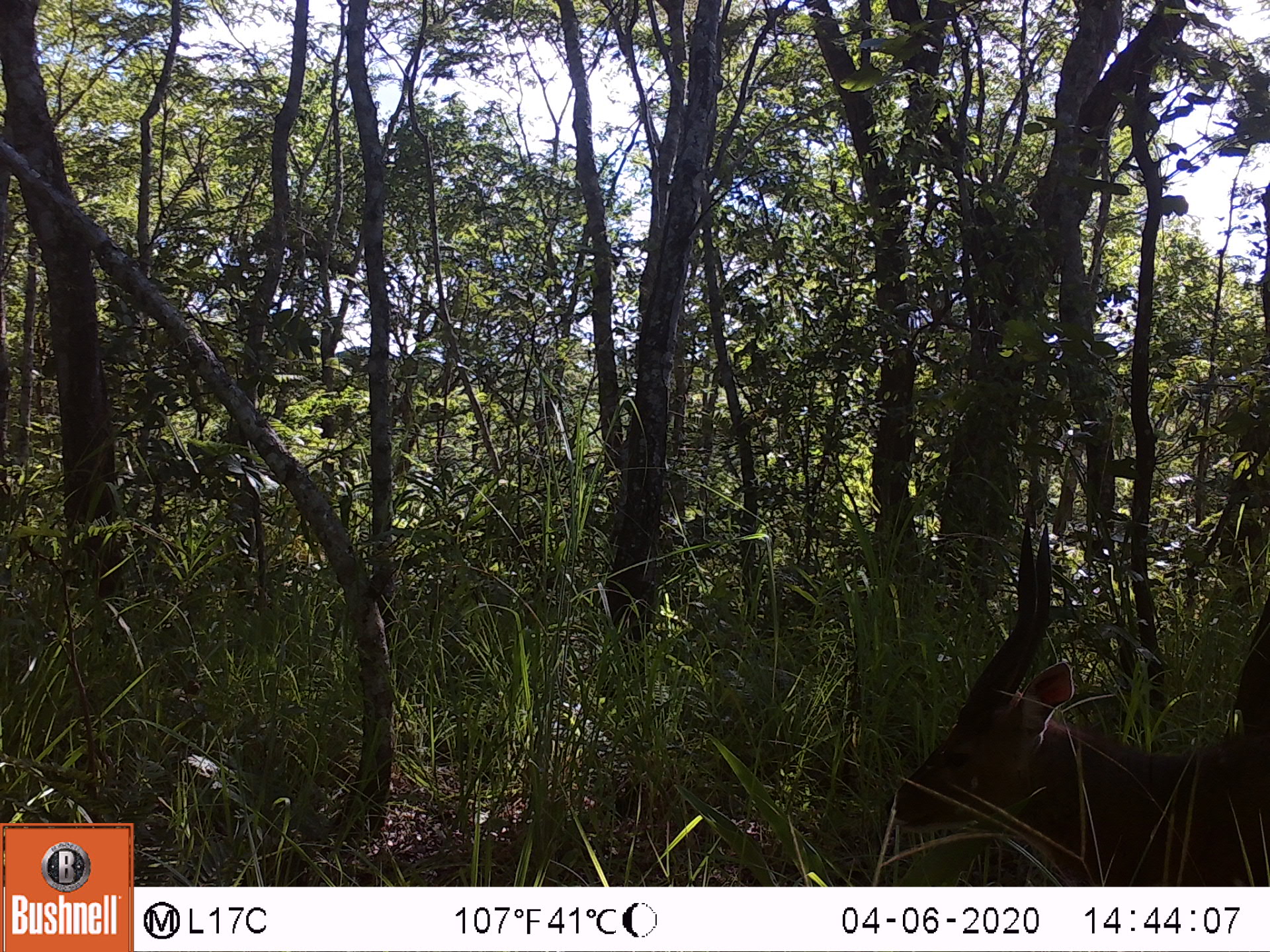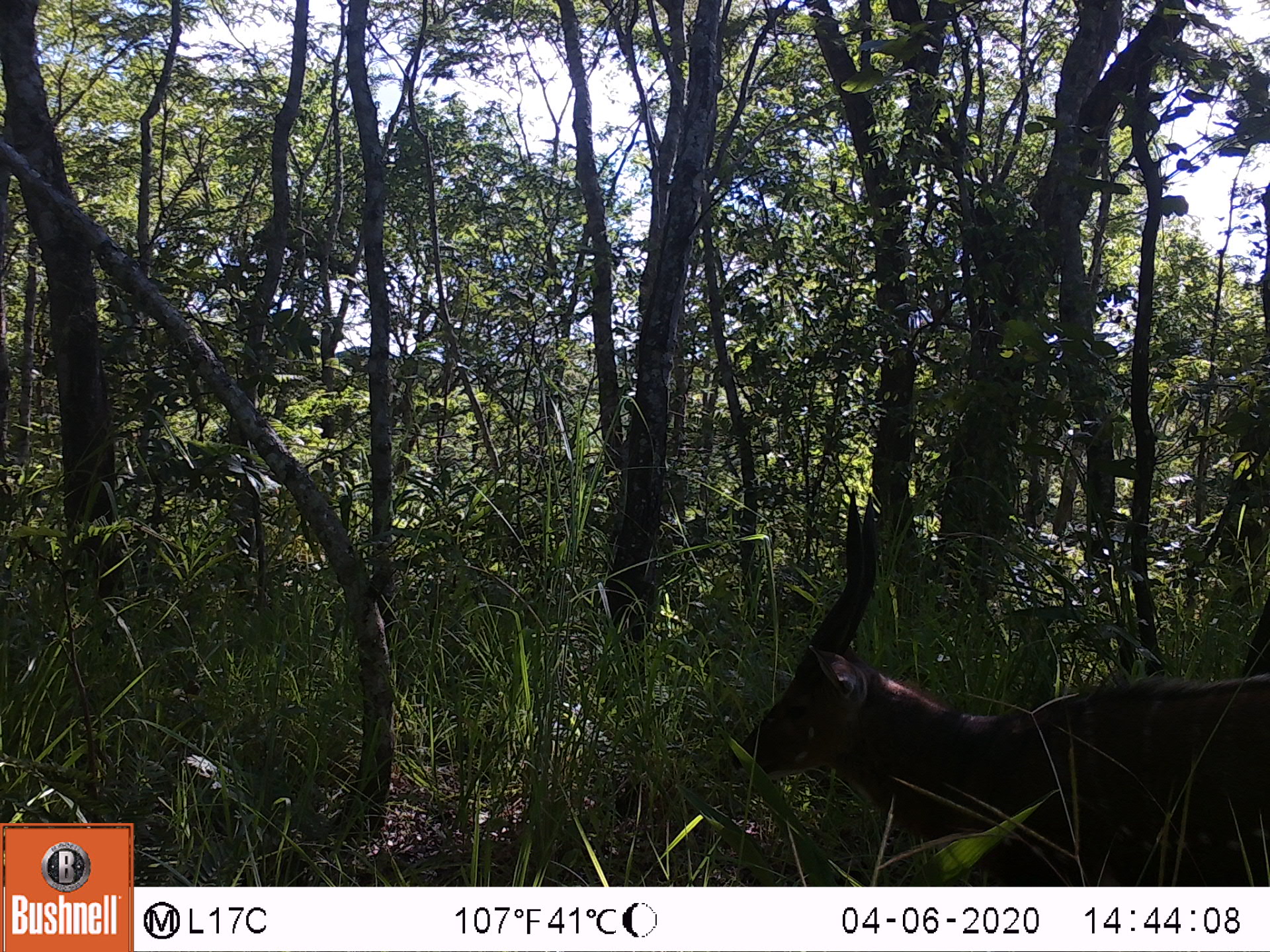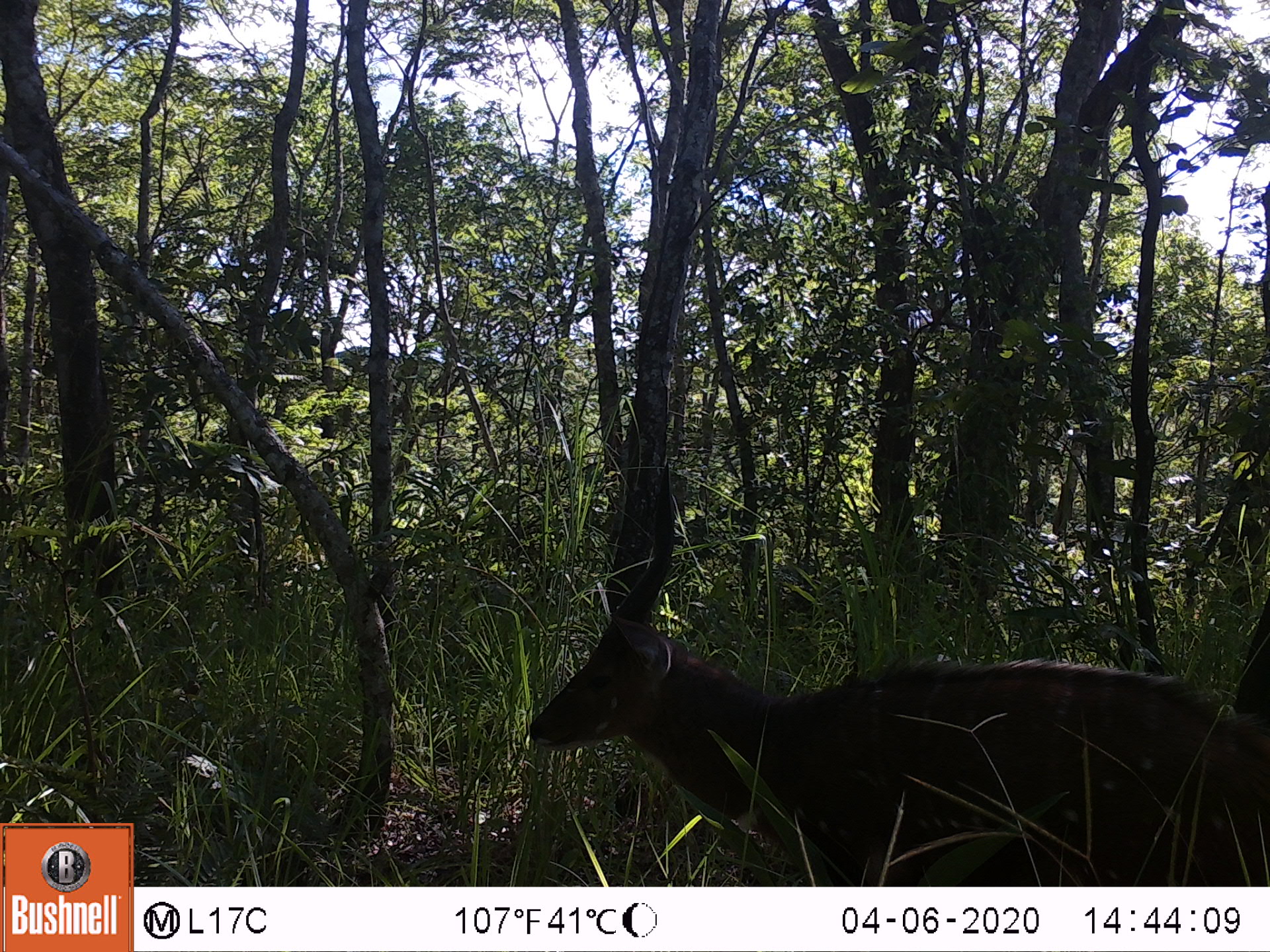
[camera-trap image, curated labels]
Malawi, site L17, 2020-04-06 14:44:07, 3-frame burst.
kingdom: Animalia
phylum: Chordata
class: Mammalia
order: Artiodactyla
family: Bovidae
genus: Tragelaphus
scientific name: Tragelaphus sylvaticus sylvaticus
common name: cape bushbuck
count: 1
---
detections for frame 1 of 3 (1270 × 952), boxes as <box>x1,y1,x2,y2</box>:
cape bushbuck: <box>887,525,1270,880</box>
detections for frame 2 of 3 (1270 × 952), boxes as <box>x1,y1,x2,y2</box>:
cape bushbuck: <box>732,498,1268,880</box>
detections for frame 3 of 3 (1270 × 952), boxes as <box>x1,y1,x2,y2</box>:
cape bushbuck: <box>528,464,1265,878</box>